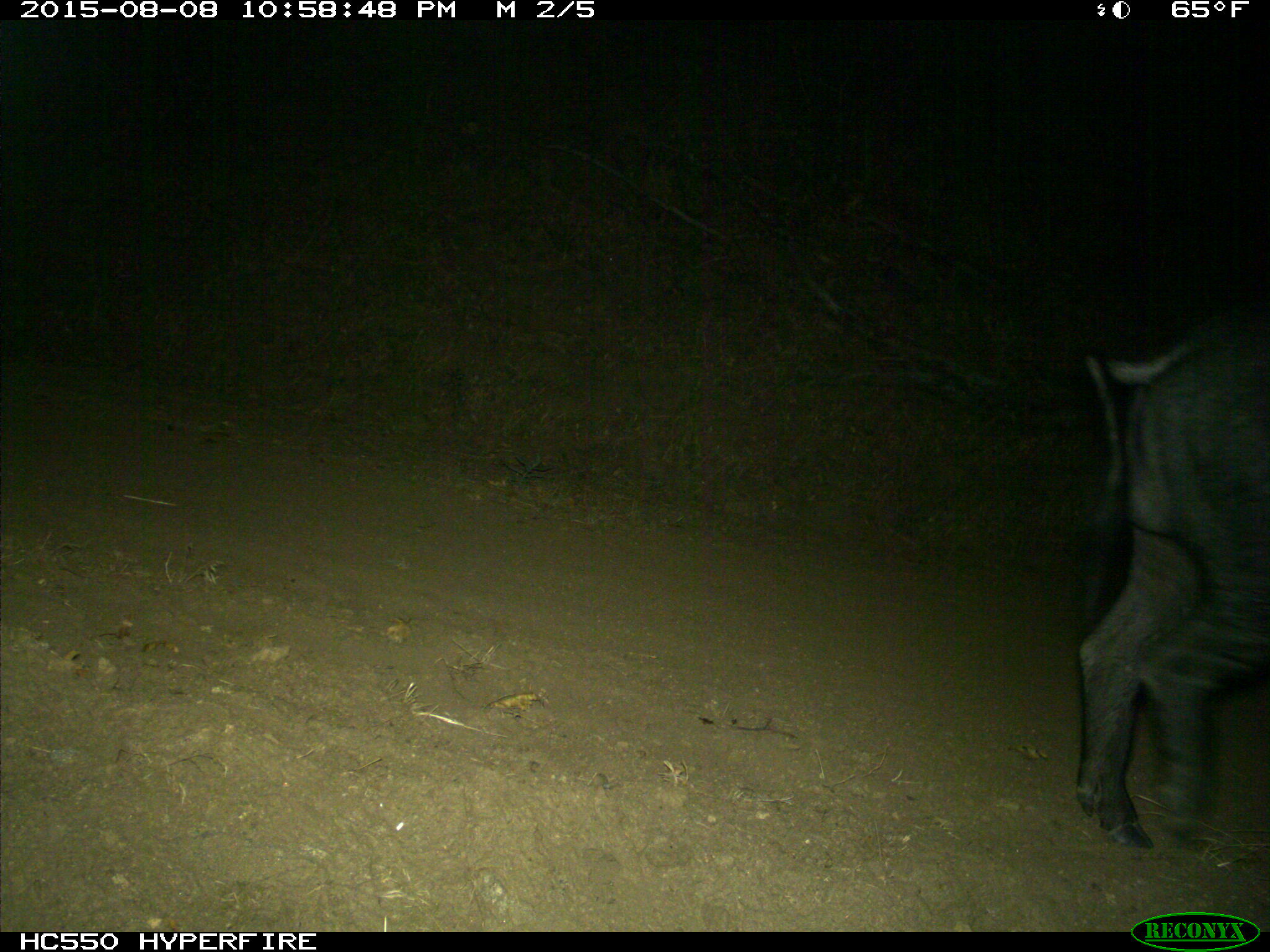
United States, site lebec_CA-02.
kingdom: Animalia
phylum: Chordata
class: Mammalia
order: Artiodactyla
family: Suidae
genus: Sus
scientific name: Sus scrofa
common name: wild boar